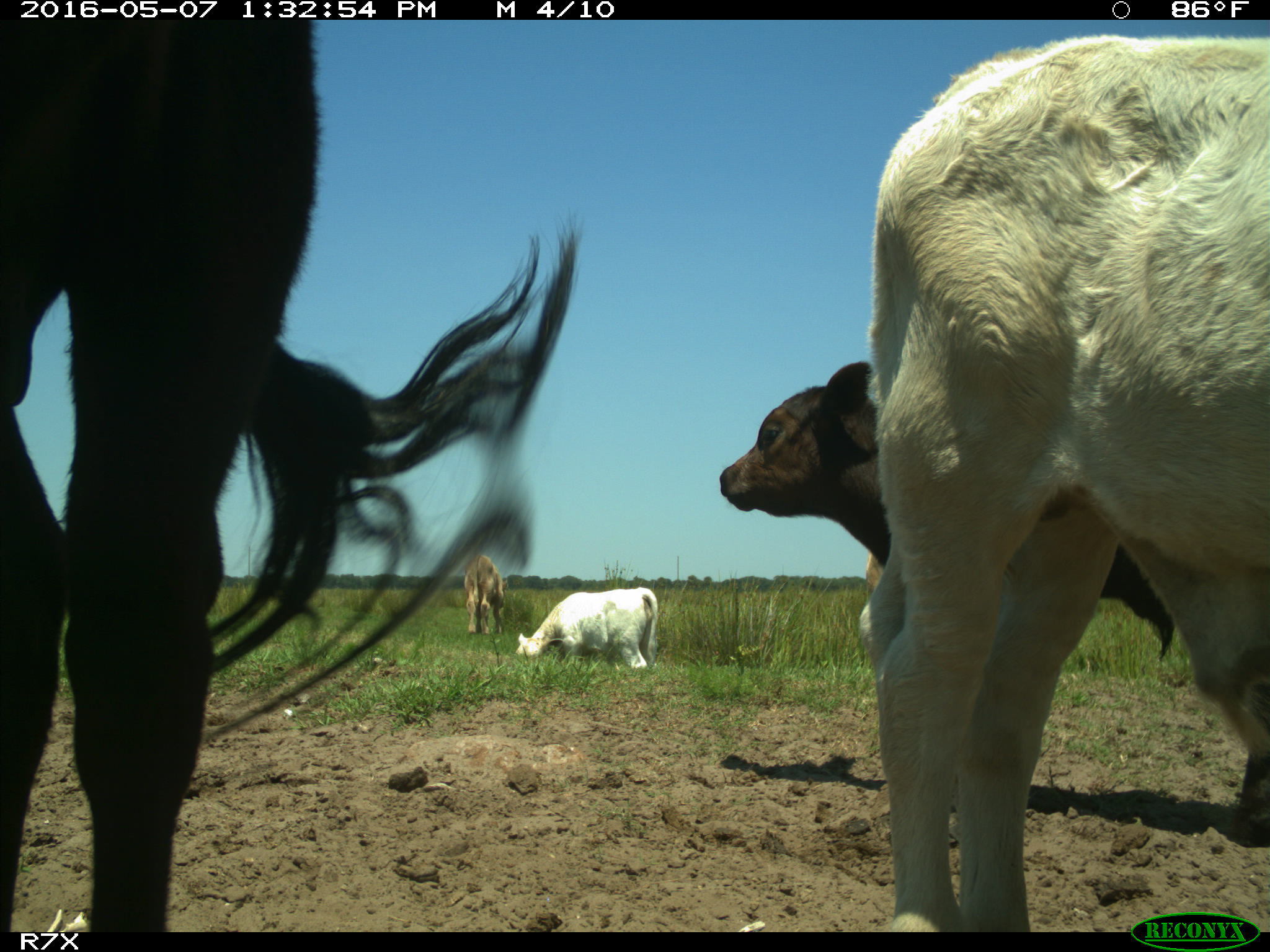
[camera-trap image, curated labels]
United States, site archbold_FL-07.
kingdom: Animalia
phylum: Chordata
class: Mammalia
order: Artiodactyla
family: Bovidae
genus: Bos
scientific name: Bos taurus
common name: domestic cow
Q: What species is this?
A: Bos taurus (domestic cow).